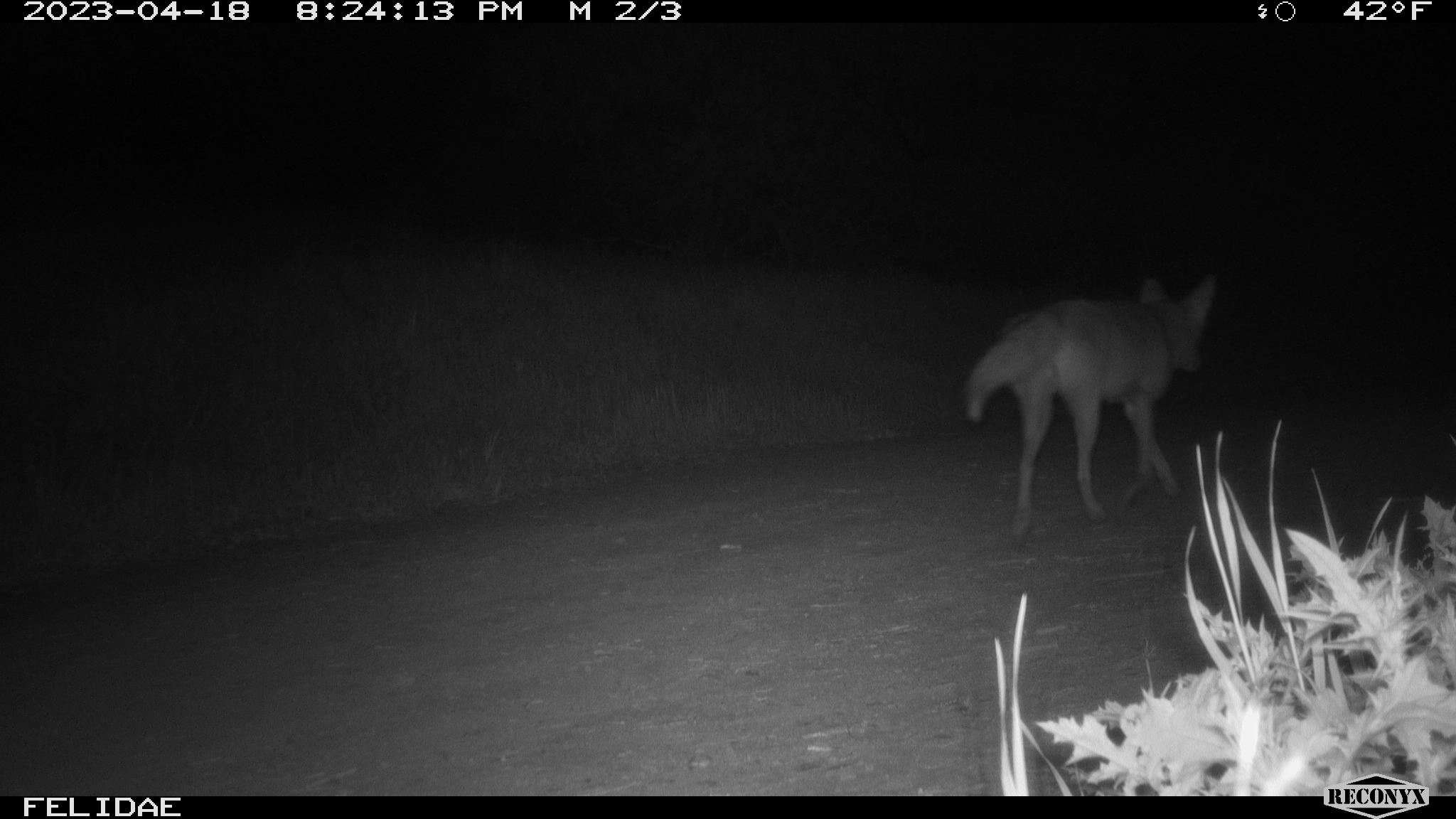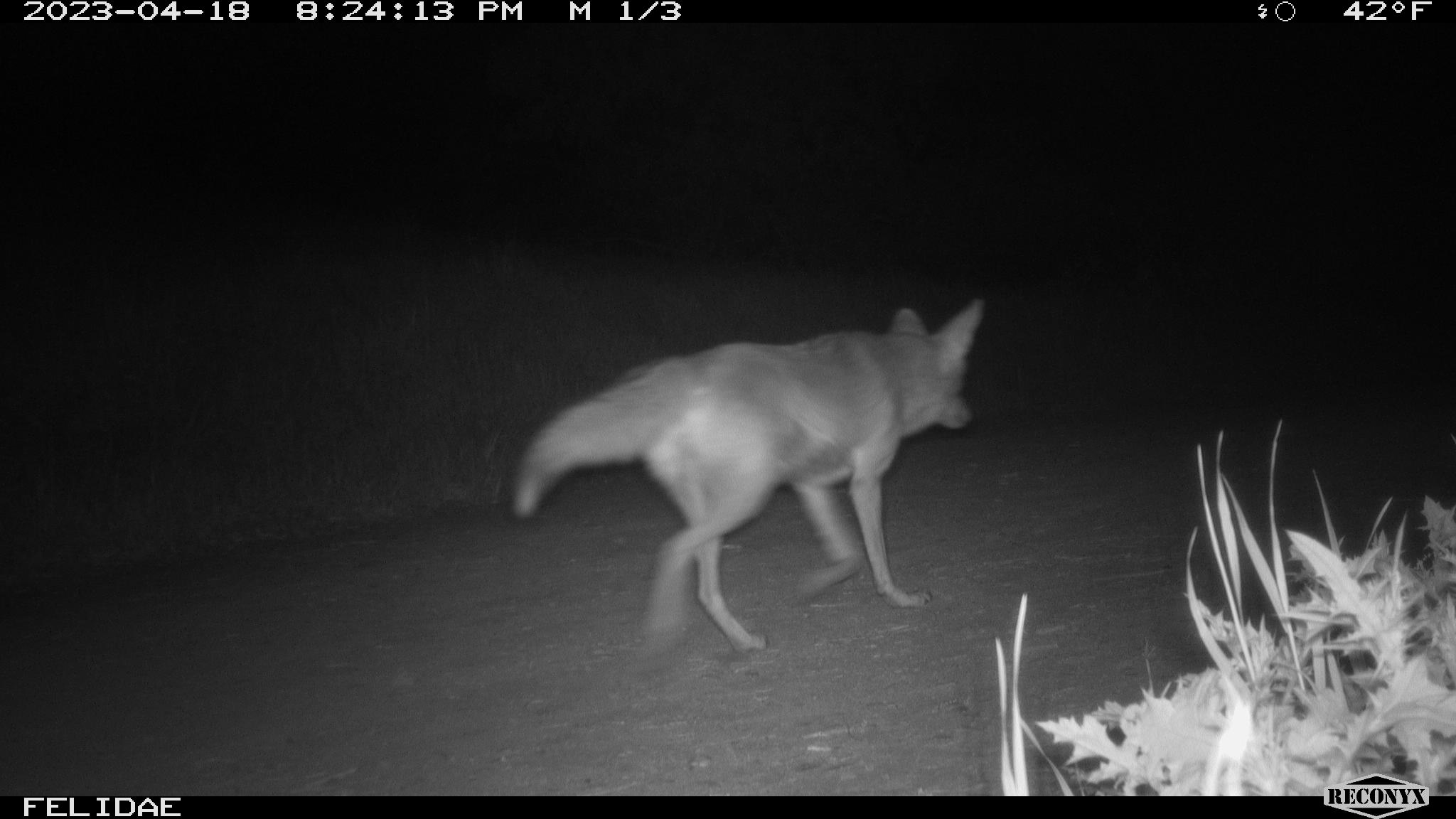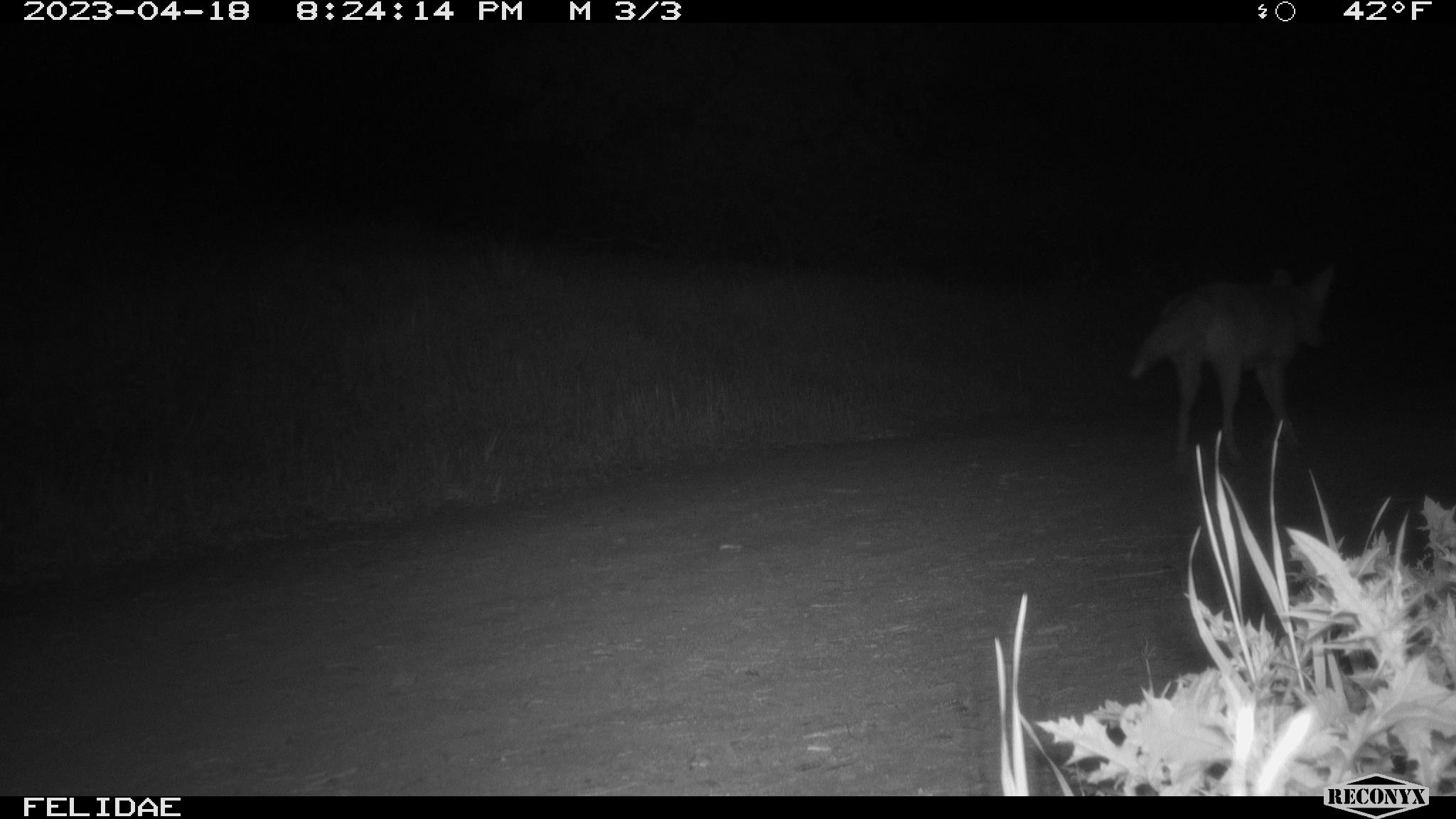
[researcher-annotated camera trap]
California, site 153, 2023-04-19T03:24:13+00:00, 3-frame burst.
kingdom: Animalia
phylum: Chordata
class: Mammalia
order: Carnivora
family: Canidae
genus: Canis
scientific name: Canis latrans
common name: coyote